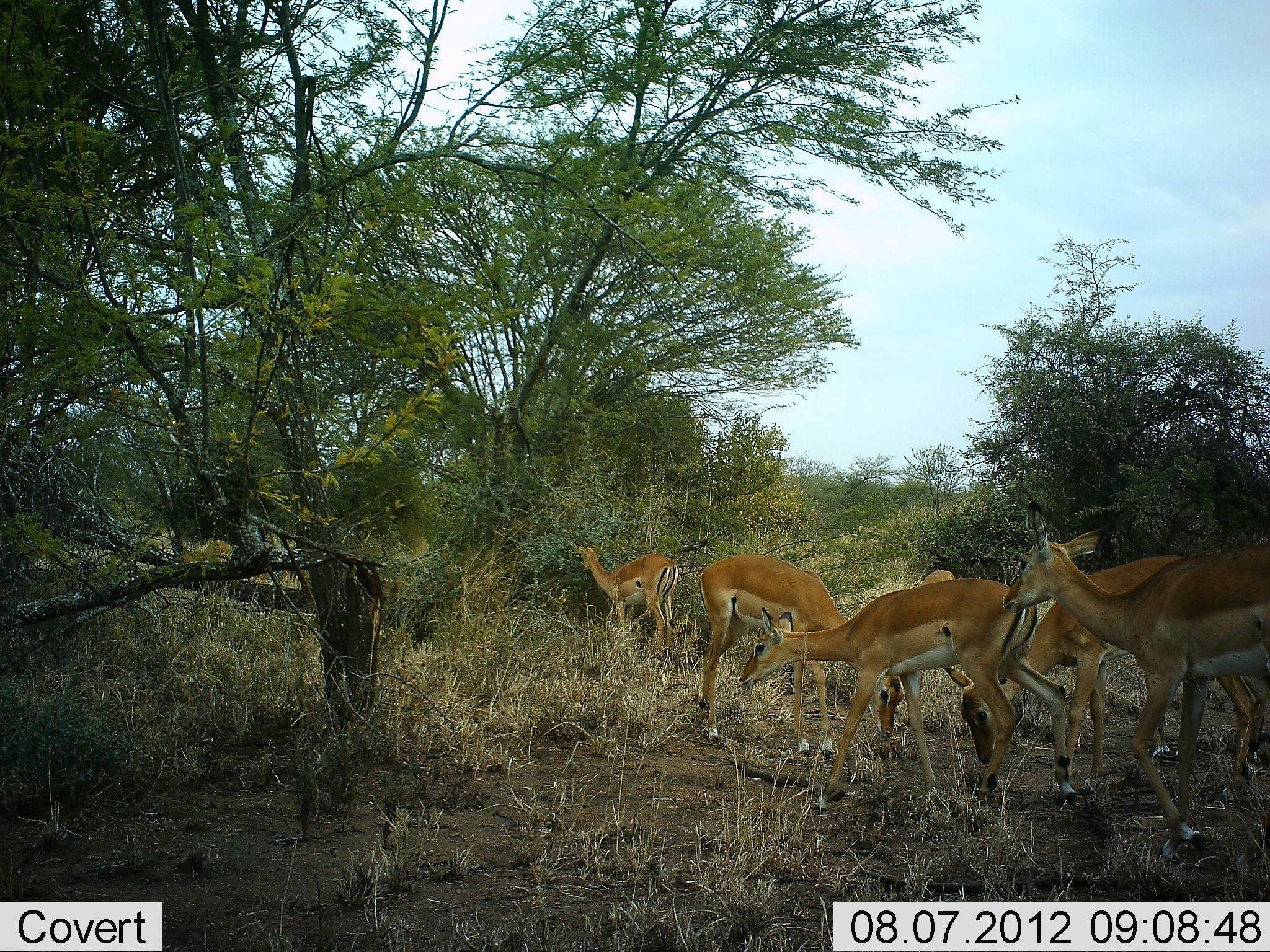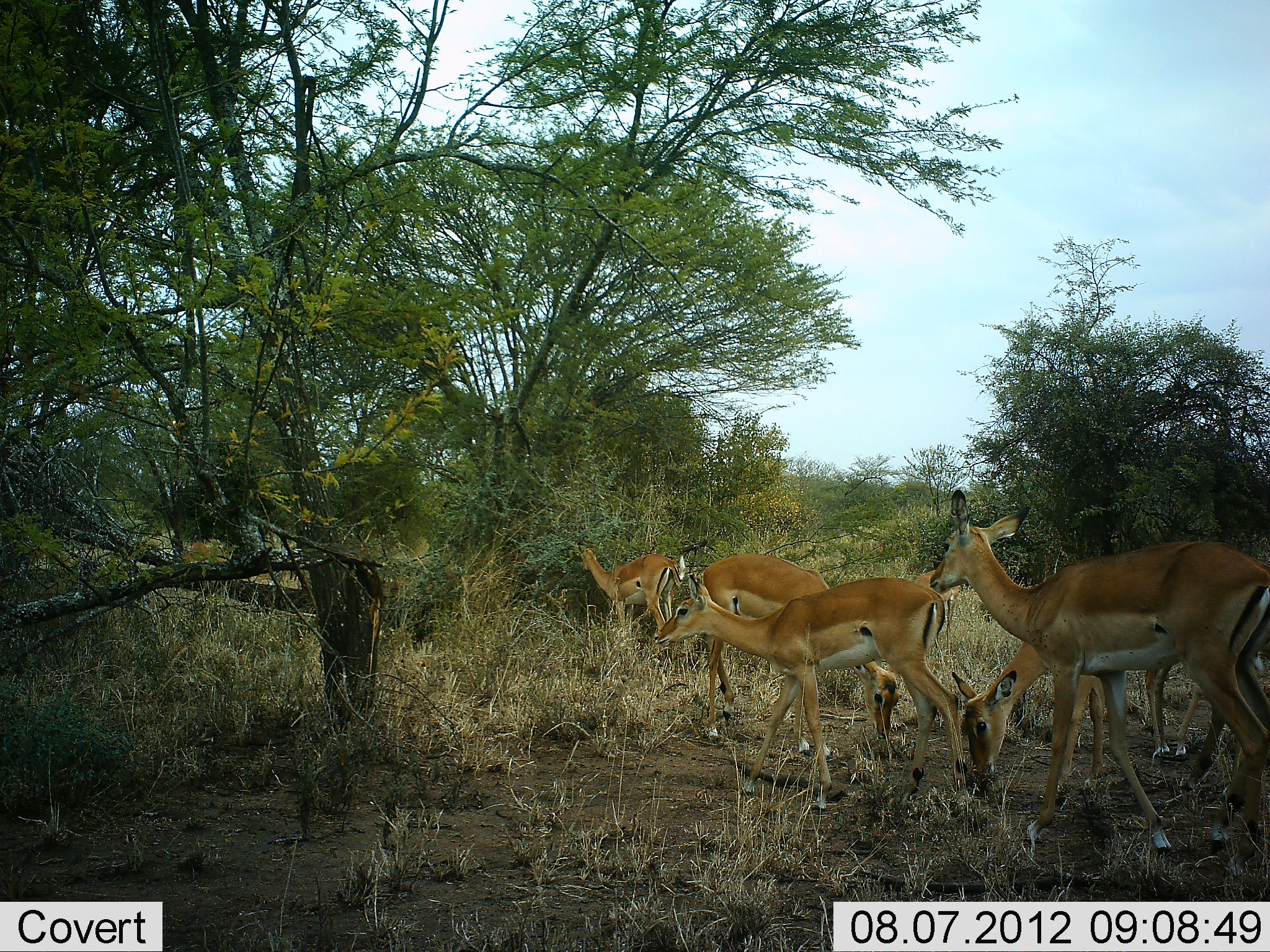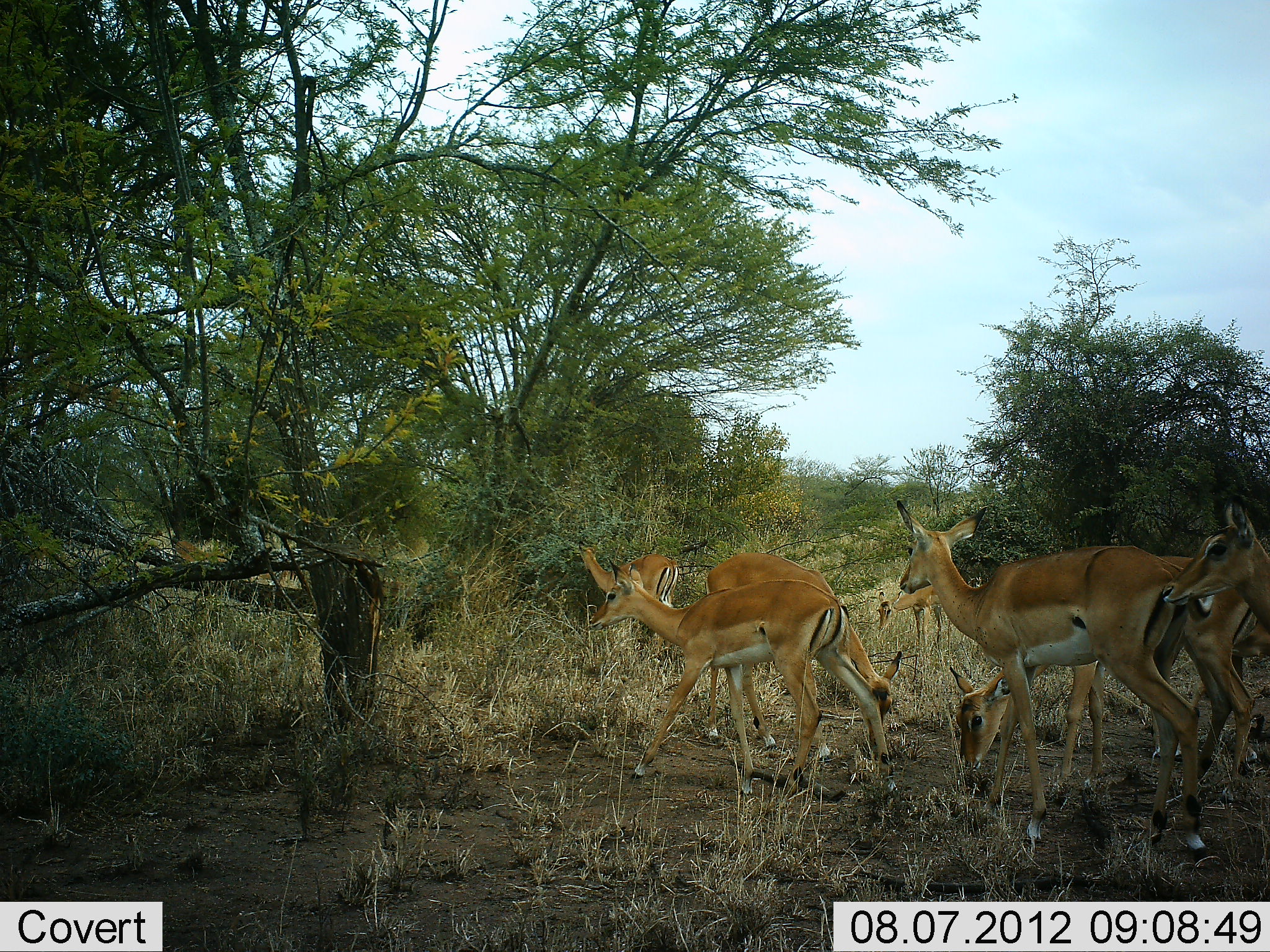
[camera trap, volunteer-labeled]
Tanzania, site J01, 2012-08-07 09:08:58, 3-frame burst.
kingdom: Animalia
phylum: Chordata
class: Mammalia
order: Artiodactyla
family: Bovidae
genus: Aepyceros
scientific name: Aepyceros melampus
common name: impala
Impala (Aepyceros melampus), count 7. Behavior (volunteer vote fractions): standing 70%, resting 0%, moving 90%, interacting 0%. Young present (vote fraction): 20%. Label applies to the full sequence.